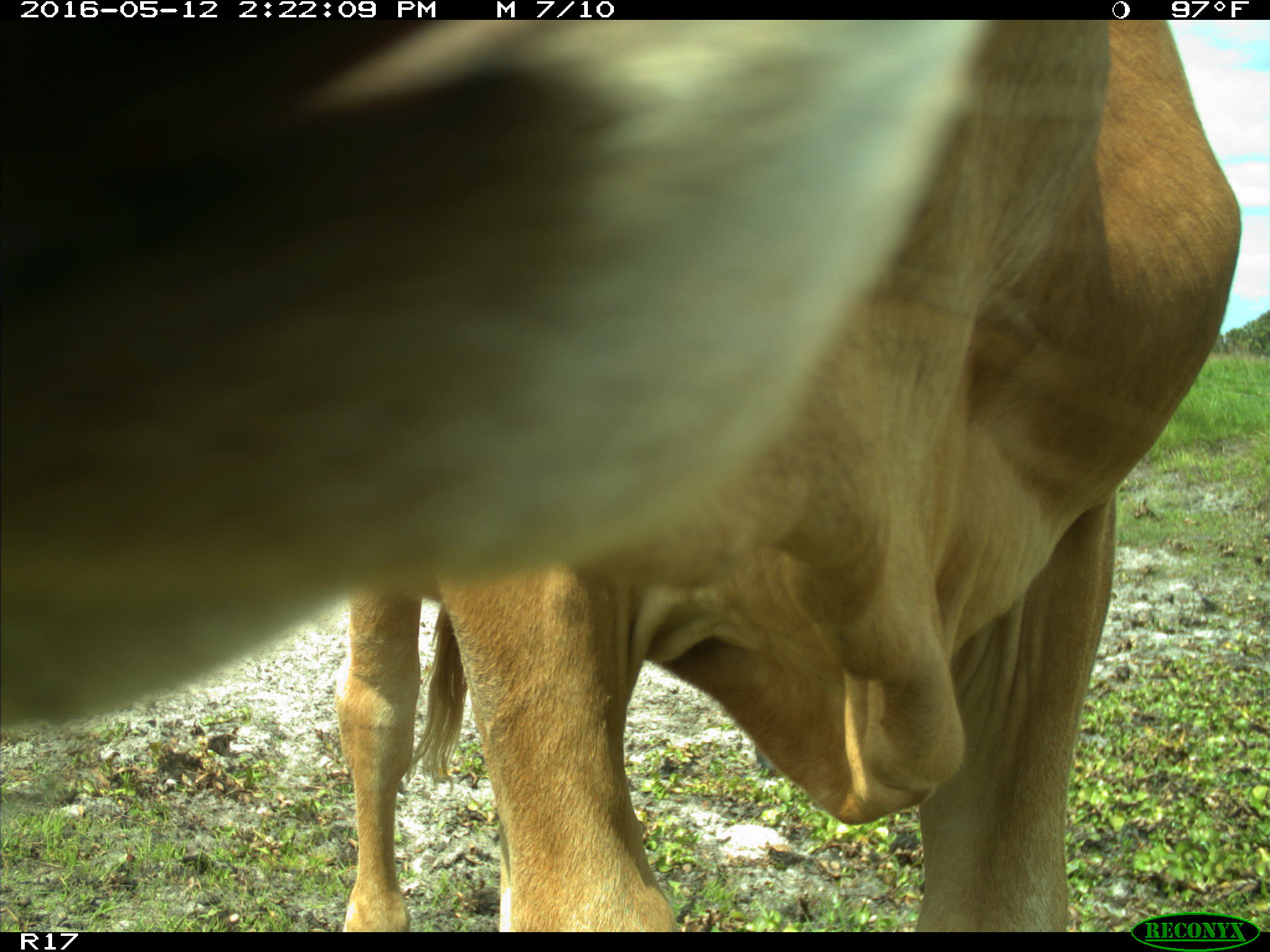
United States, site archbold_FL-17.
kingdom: Animalia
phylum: Chordata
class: Mammalia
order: Artiodactyla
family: Bovidae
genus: Bos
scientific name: Bos taurus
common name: domestic cow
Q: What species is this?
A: Bos taurus (domestic cow).